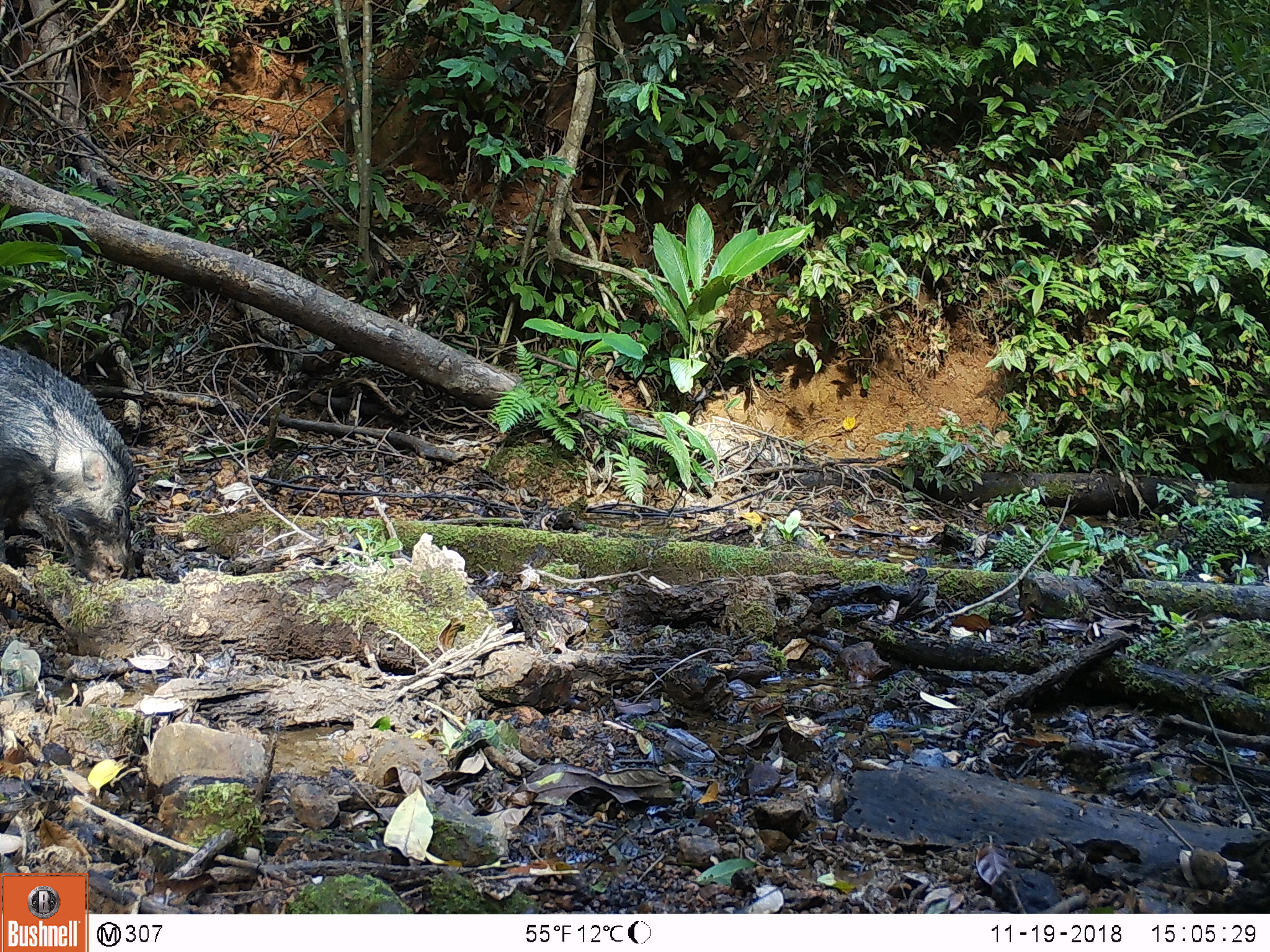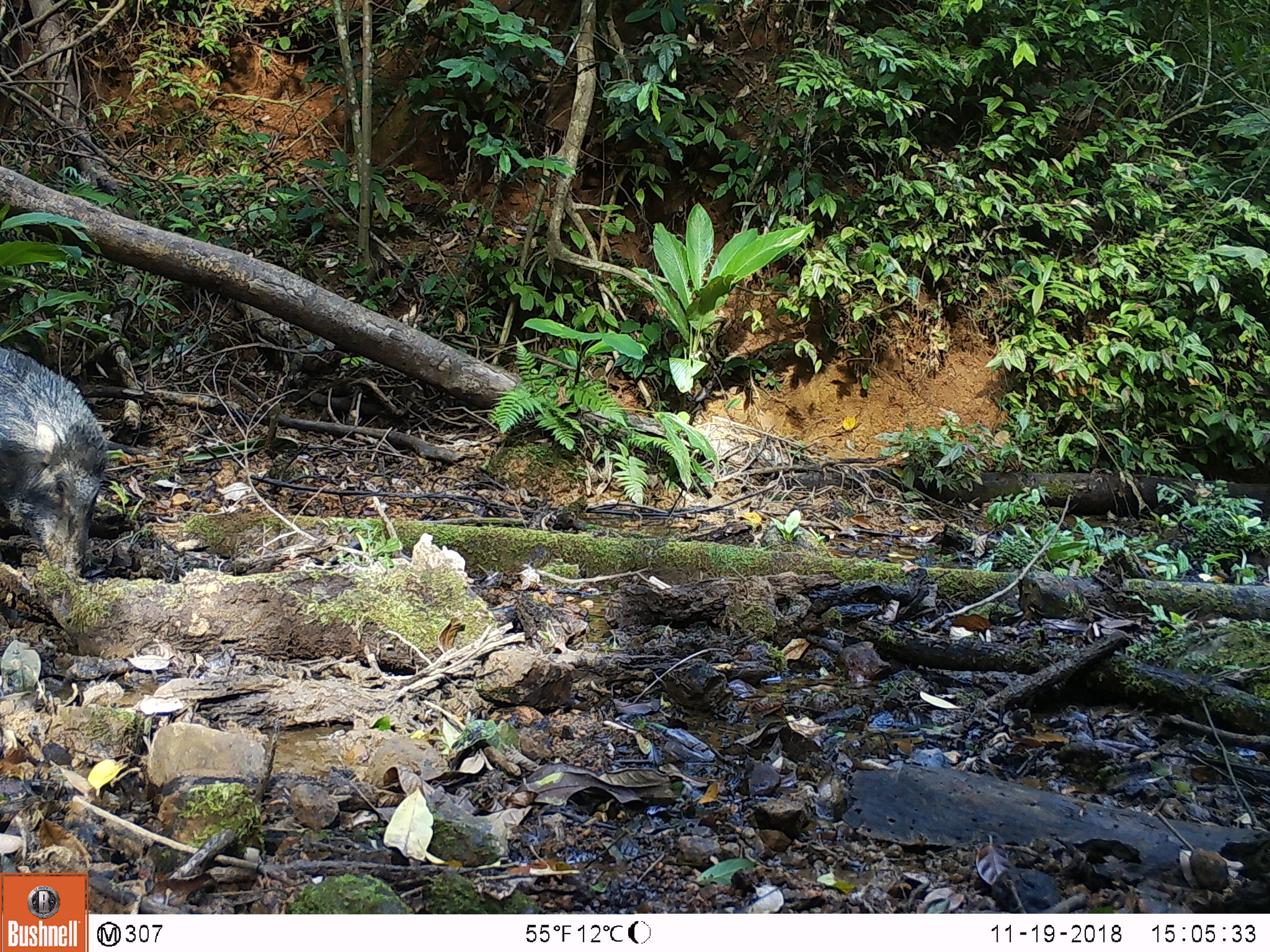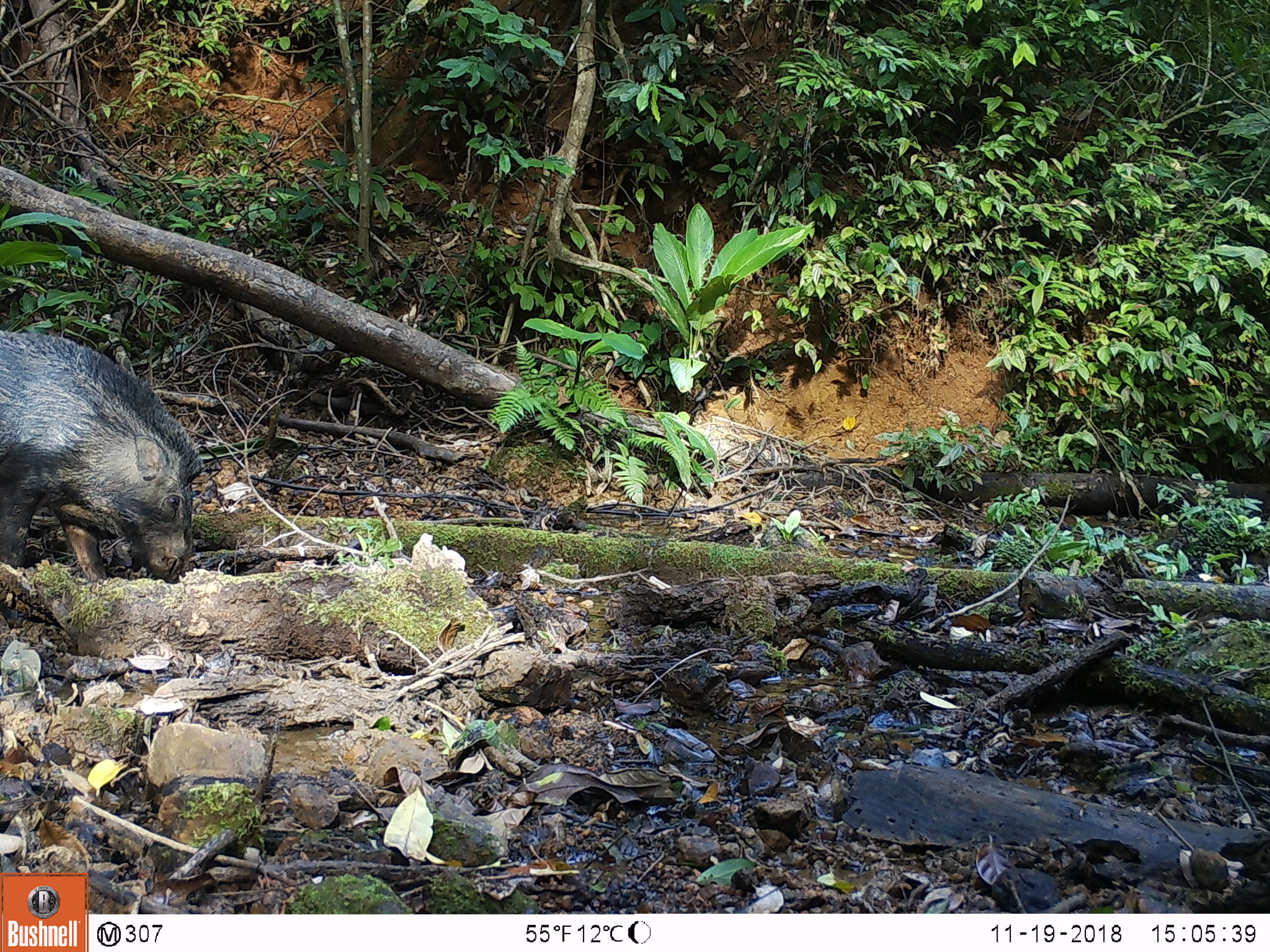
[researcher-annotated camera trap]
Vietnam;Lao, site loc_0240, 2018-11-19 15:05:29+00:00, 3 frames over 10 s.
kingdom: Animalia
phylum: Chordata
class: Mammalia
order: Artiodactyla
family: Suidae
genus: Sus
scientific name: Sus scrofa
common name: eurasian wild pig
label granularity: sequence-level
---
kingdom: Animalia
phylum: Chordata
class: Aves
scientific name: Aves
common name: bird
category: unidentified bird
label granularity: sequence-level